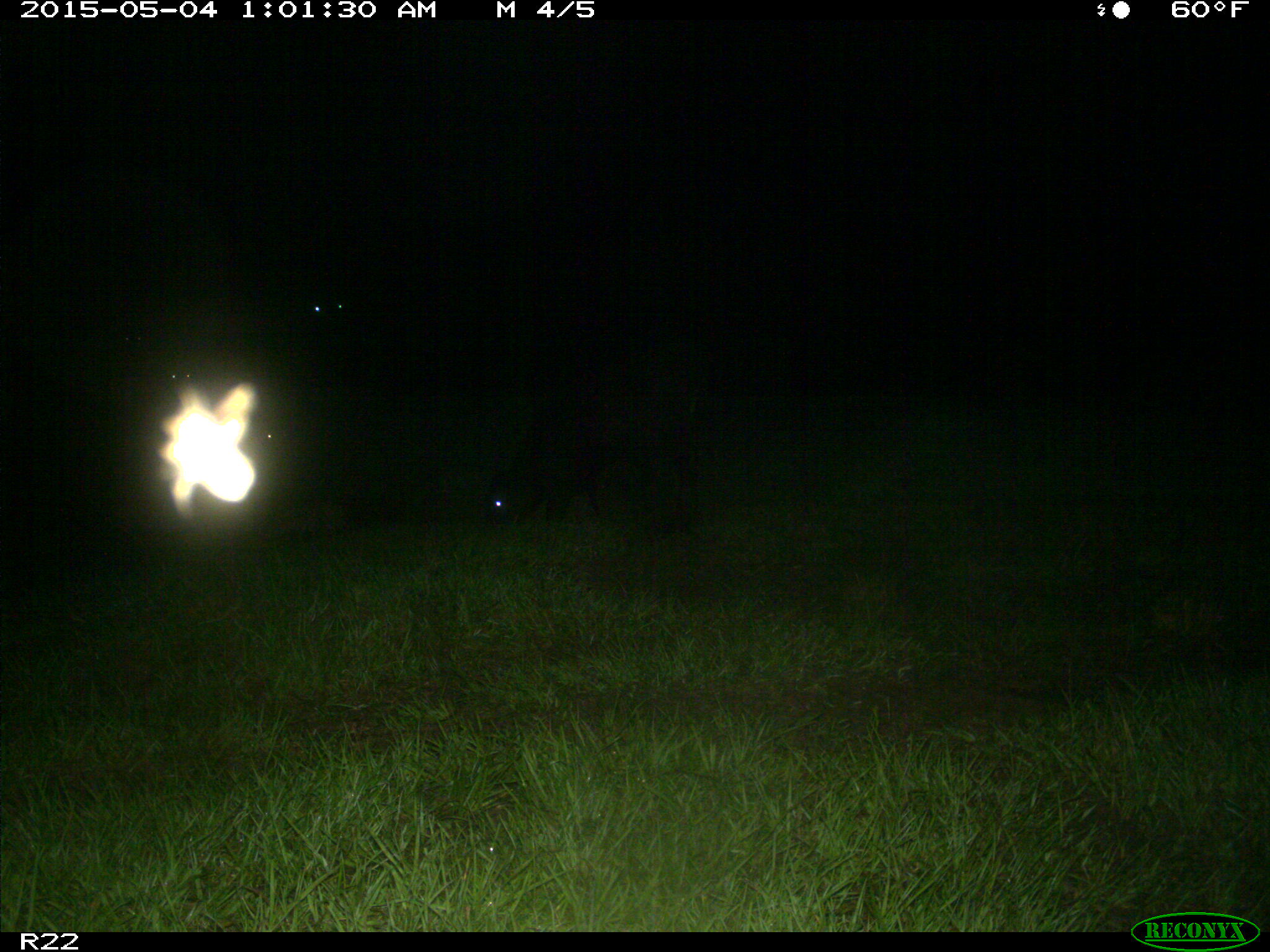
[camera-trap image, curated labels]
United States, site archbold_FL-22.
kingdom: Animalia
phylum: Chordata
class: Mammalia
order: Artiodactyla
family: Bovidae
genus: Bos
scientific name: Bos taurus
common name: domestic cow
Bos taurus (domestic cow).